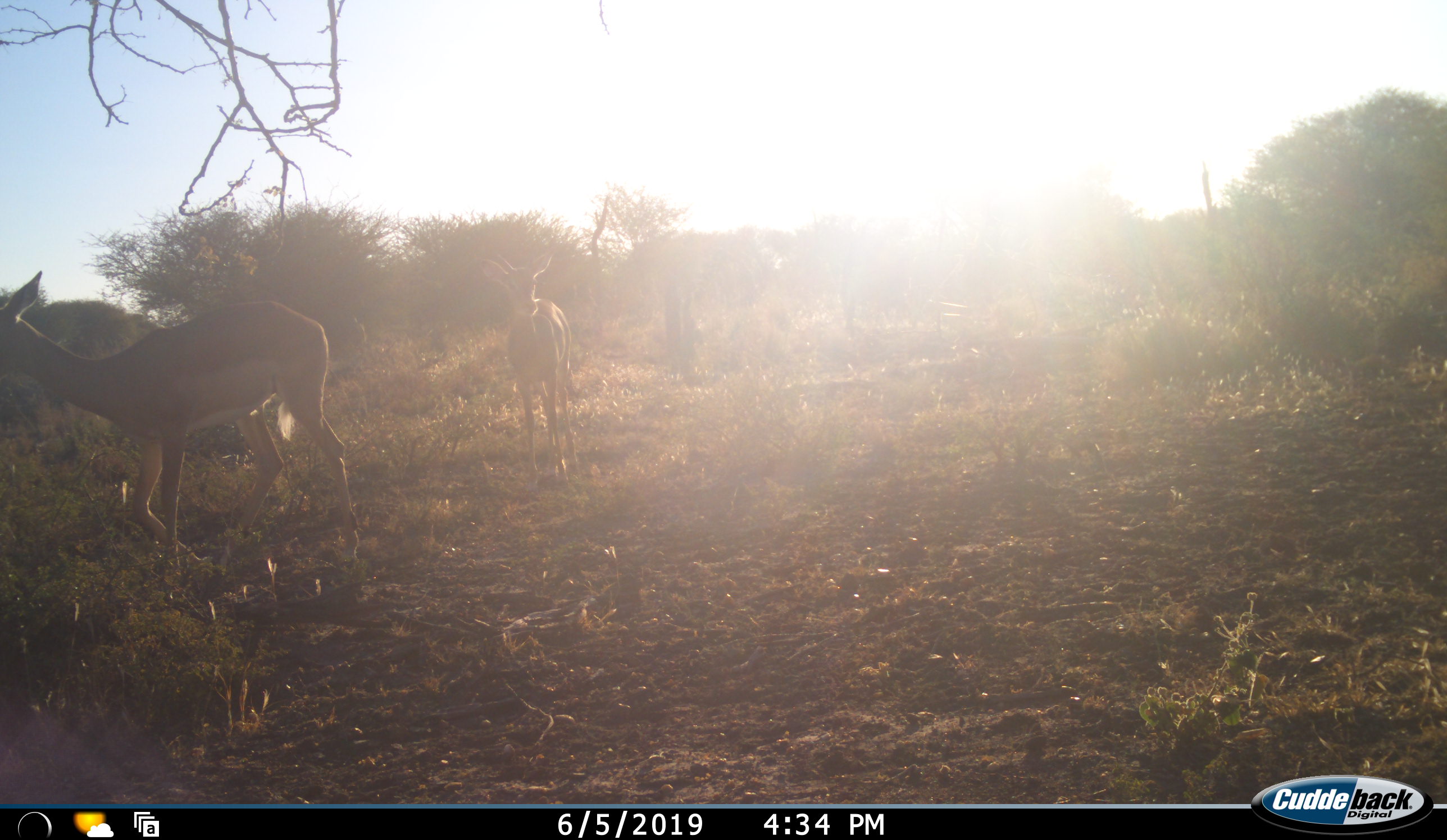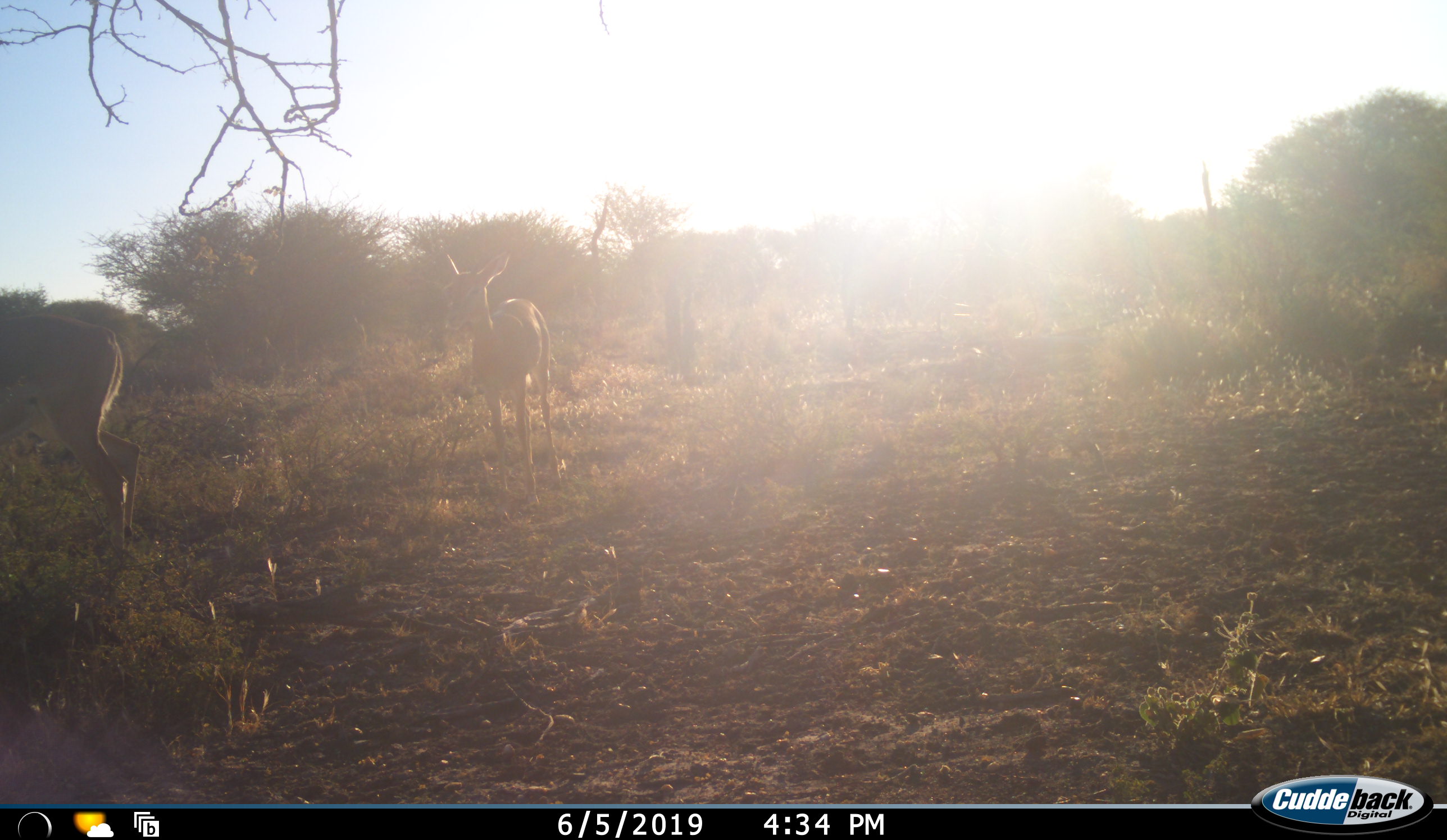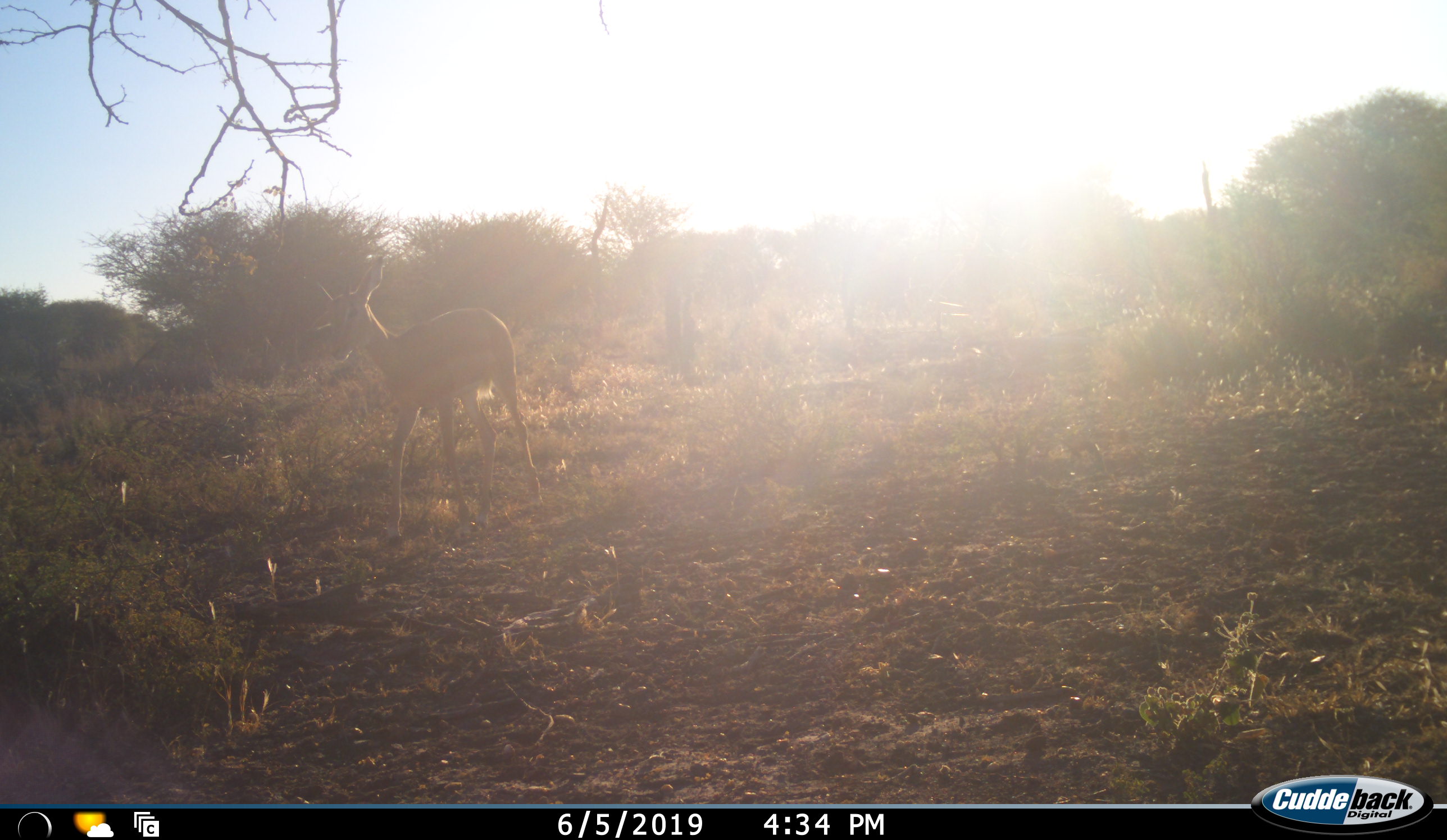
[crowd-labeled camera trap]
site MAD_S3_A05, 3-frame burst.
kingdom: Animalia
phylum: Chordata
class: Mammalia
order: Artiodactyla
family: Bovidae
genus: Aepyceros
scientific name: Aepyceros melampus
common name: impala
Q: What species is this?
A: Impala (Aepyceros melampus).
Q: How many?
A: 2.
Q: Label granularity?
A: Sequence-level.